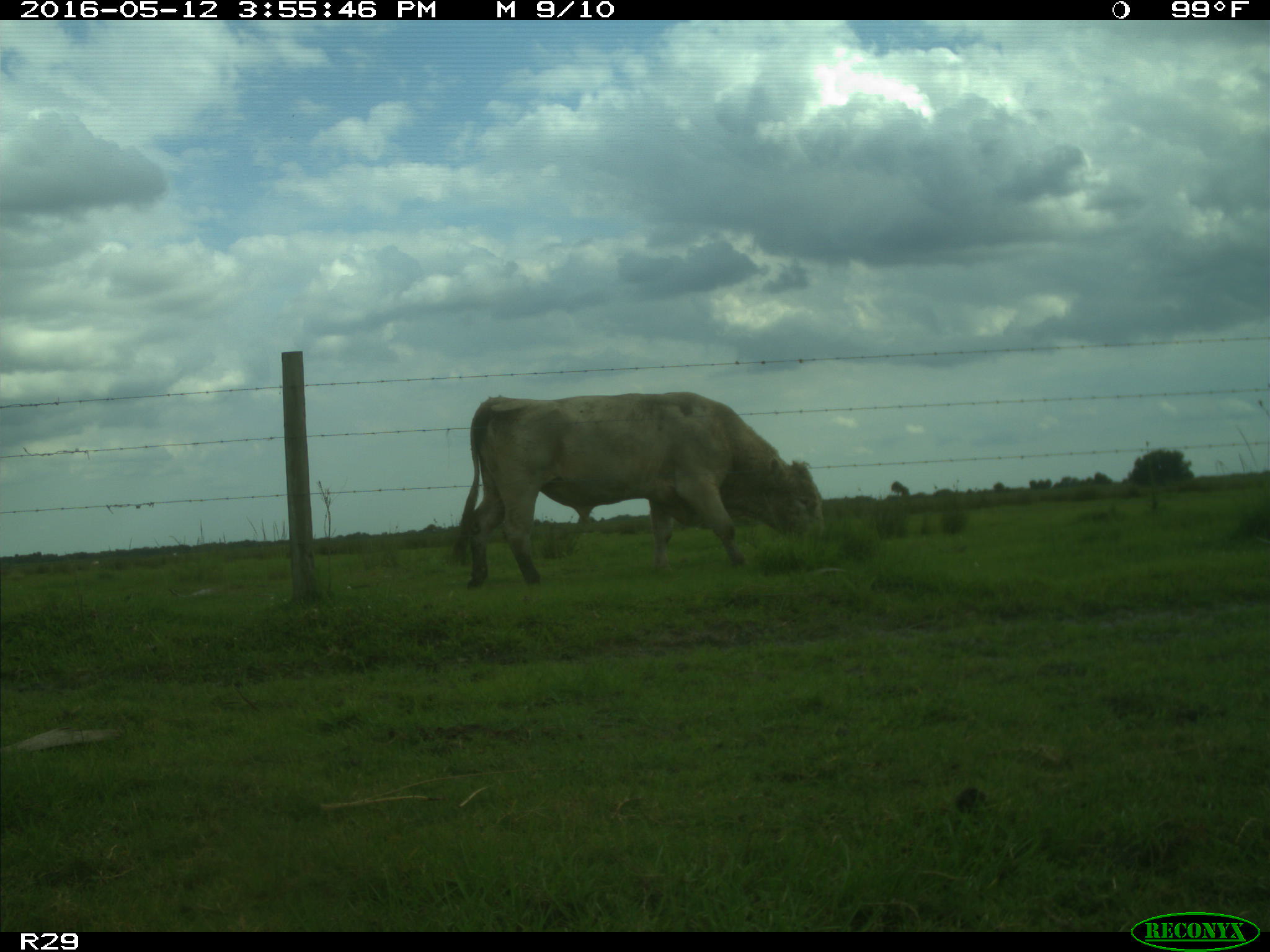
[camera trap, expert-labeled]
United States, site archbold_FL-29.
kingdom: Animalia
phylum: Chordata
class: Mammalia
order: Artiodactyla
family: Bovidae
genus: Bos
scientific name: Bos taurus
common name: domestic cow